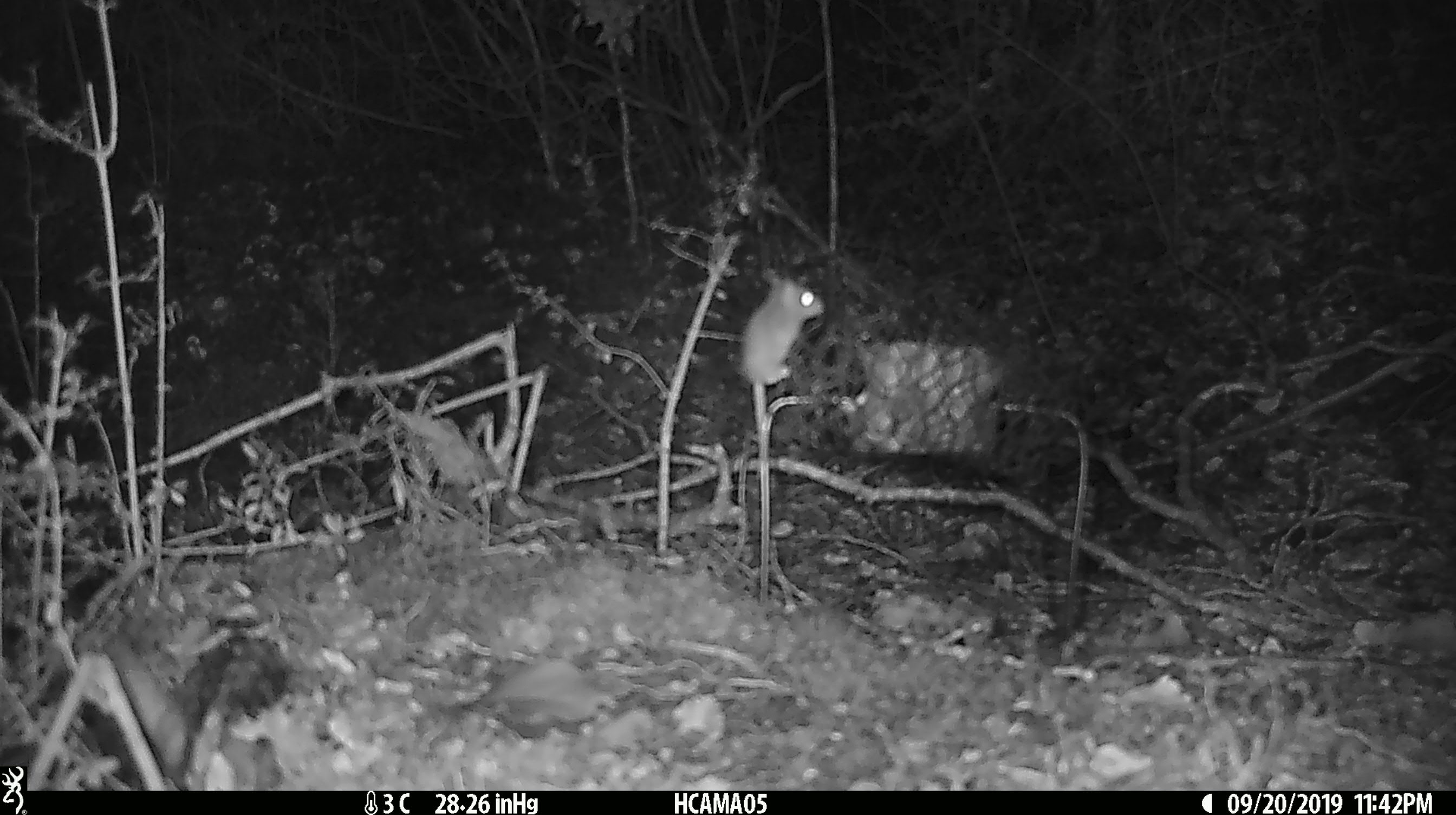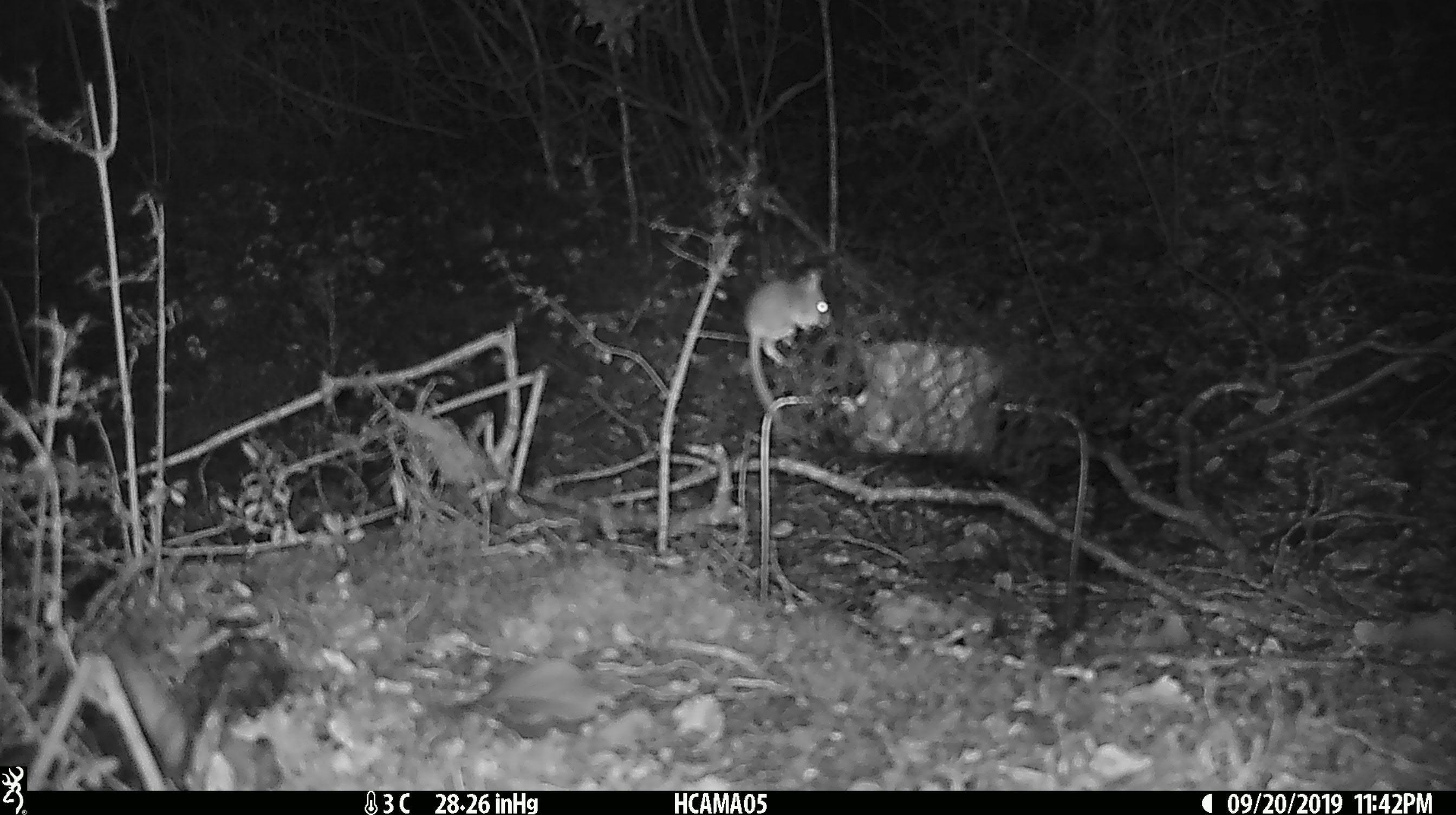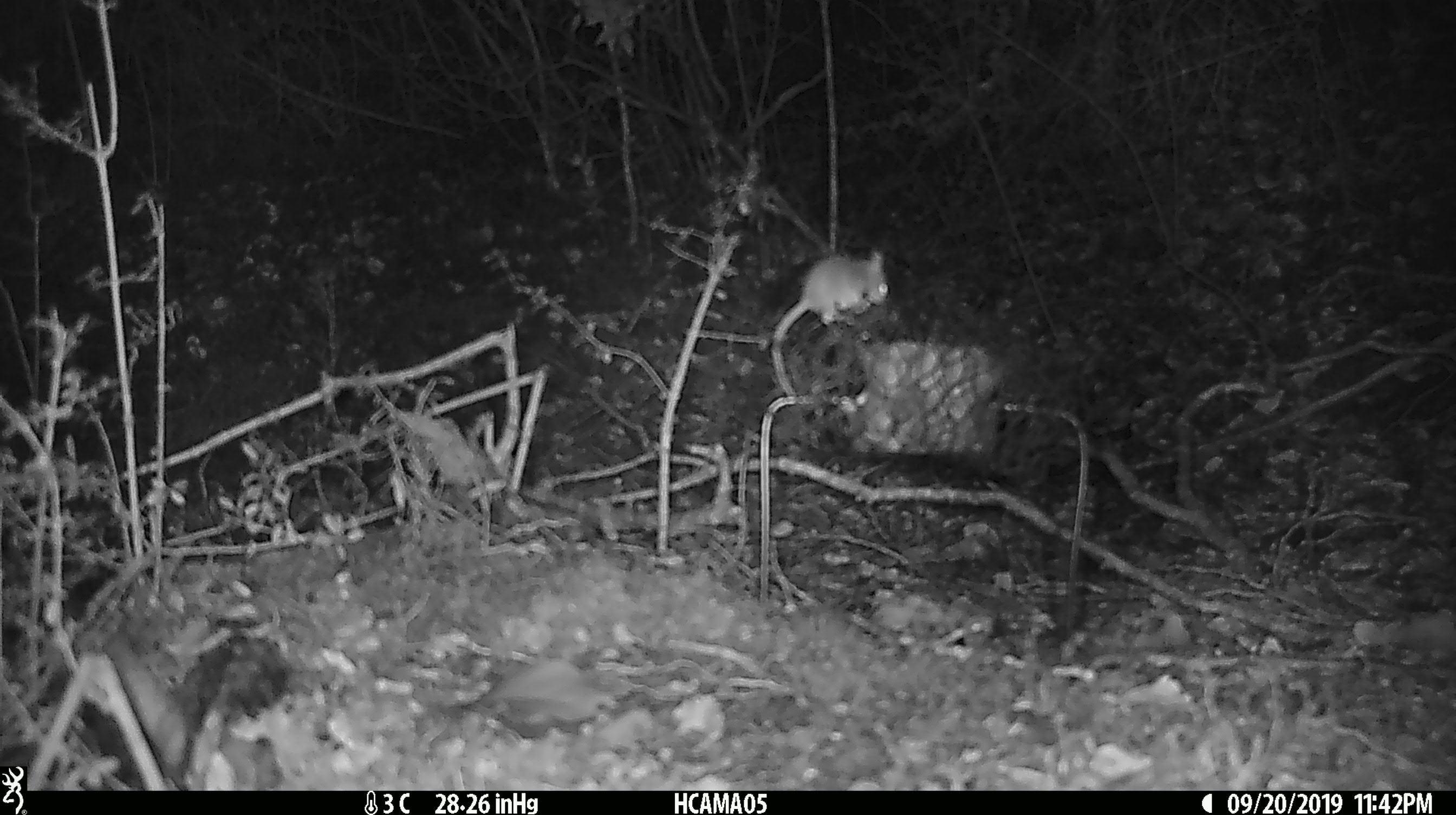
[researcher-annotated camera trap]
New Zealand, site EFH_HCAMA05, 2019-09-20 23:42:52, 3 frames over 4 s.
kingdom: Animalia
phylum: Chordata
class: Mammalia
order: Rodentia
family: Muridae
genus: Mus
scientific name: Mus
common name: mouse